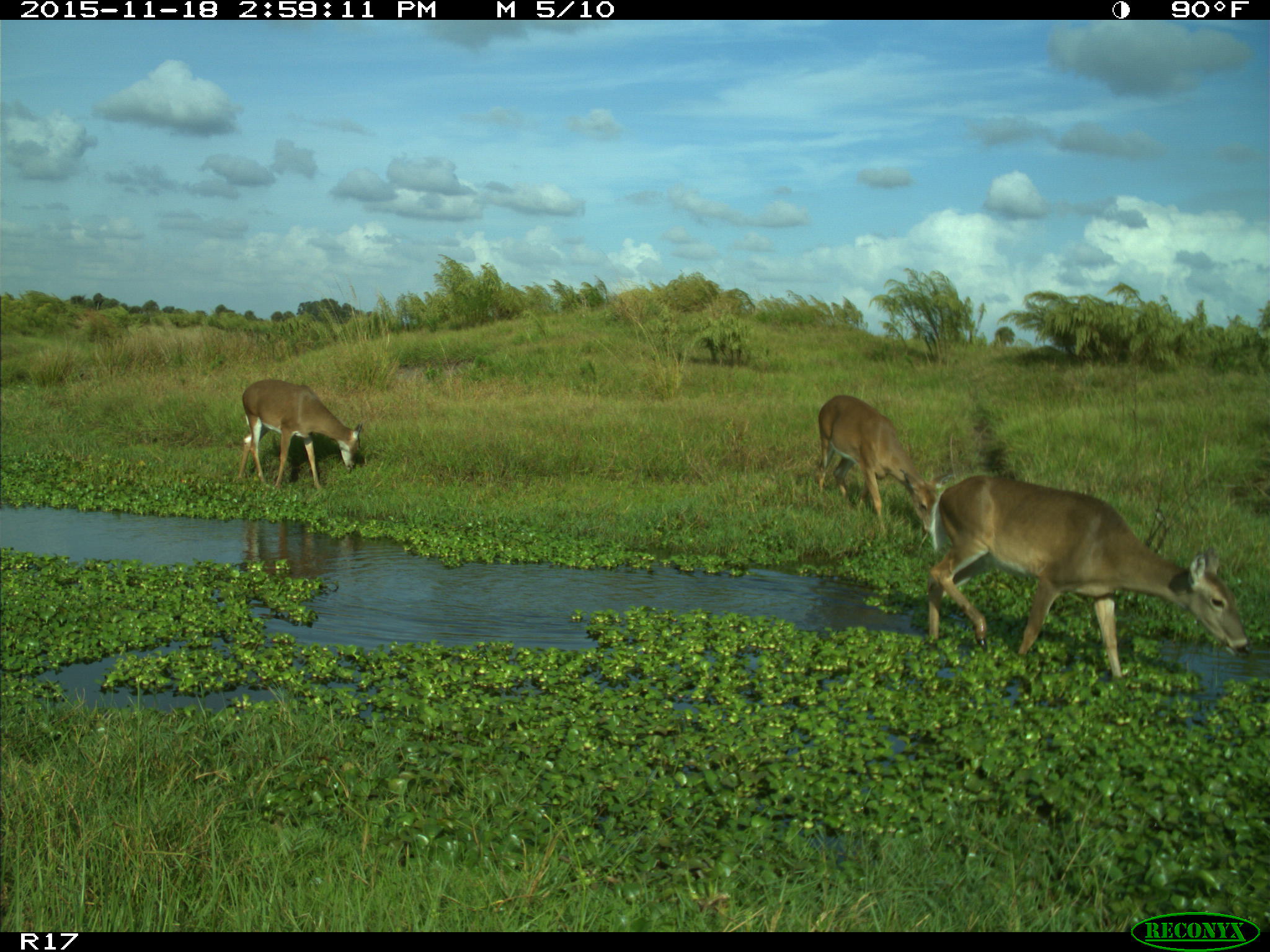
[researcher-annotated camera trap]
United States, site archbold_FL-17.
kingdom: Animalia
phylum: Chordata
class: Mammalia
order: Artiodactyla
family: Cervidae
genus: Odocoileus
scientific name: Odocoileus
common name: deer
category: unidentified deer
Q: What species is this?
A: Unidentified deer (deer) (Odocoileus).